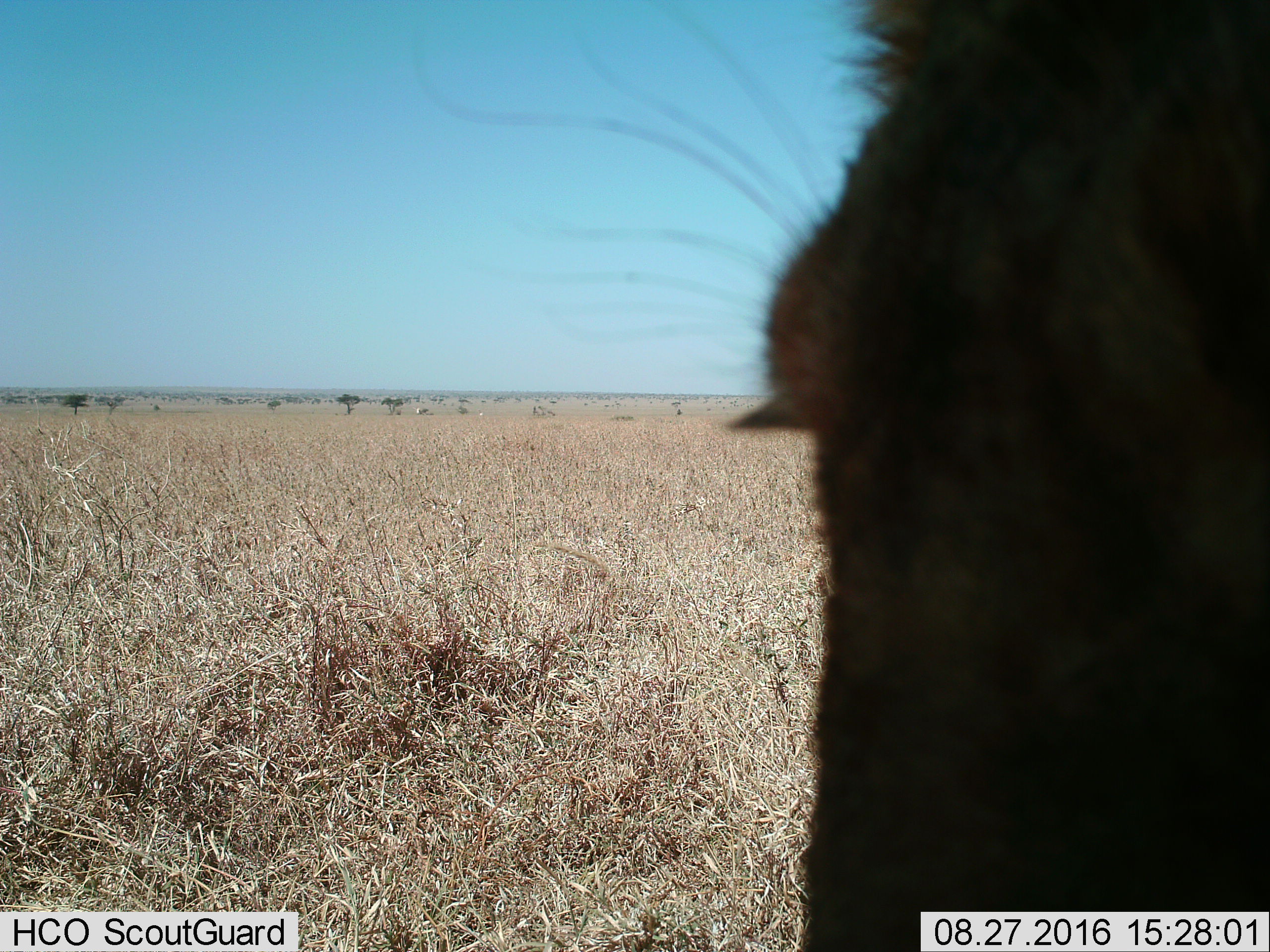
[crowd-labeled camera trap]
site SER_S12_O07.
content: unidentified animal